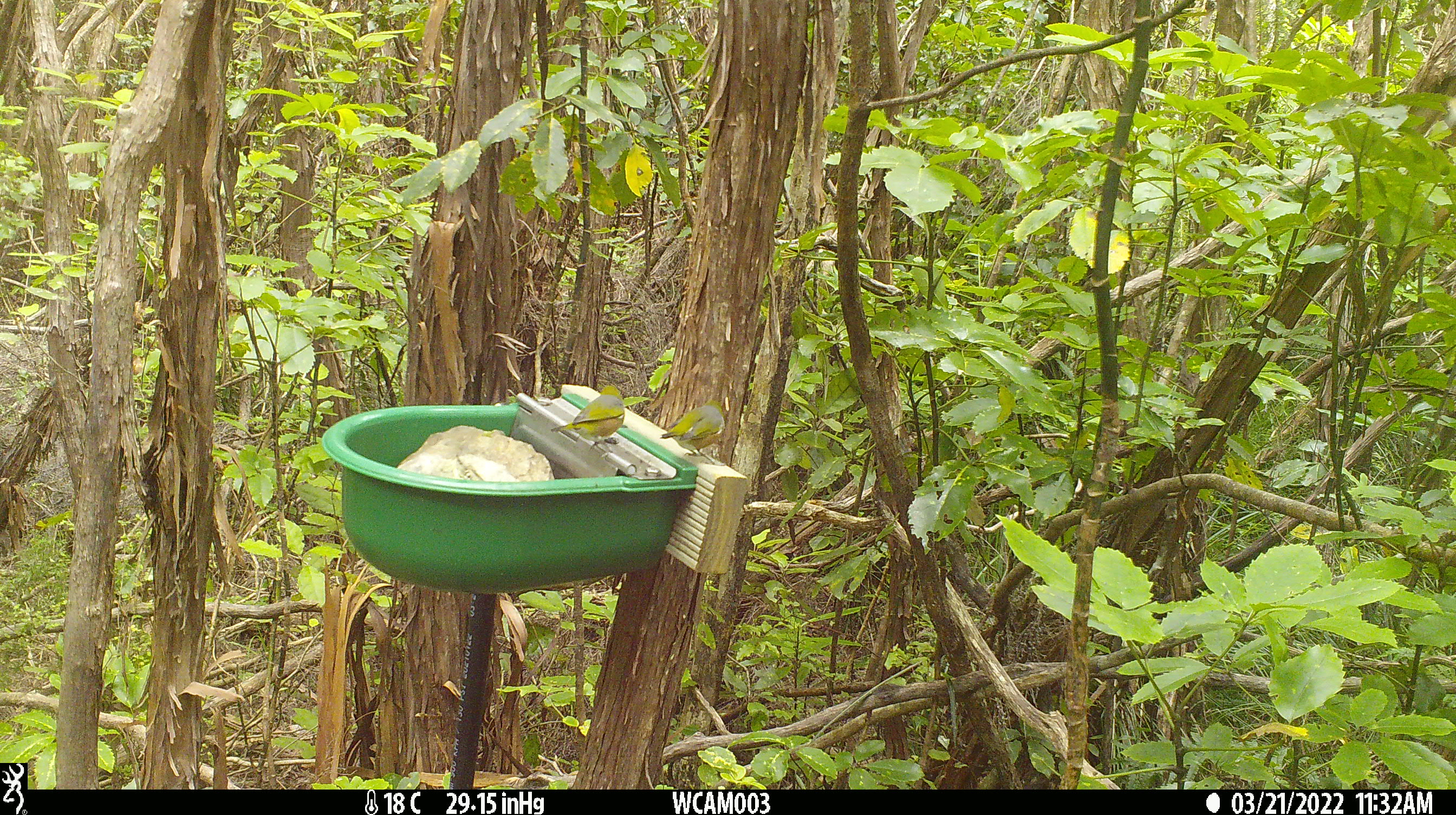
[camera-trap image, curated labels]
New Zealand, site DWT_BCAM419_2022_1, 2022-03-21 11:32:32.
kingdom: Animalia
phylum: Chordata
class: Aves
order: Passeriformes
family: Zosteropidae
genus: Zosterops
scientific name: Zosterops lateralis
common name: silvereye